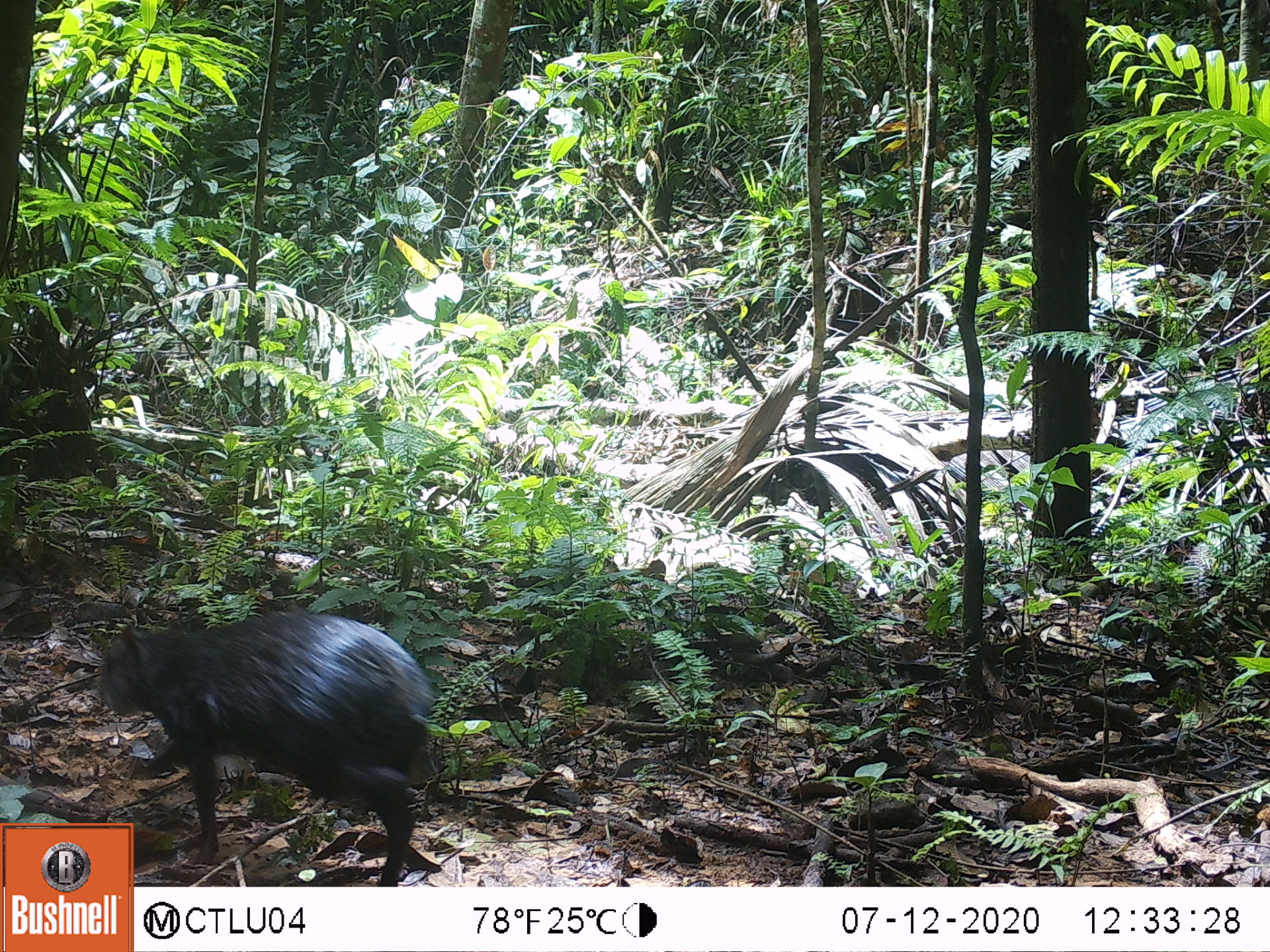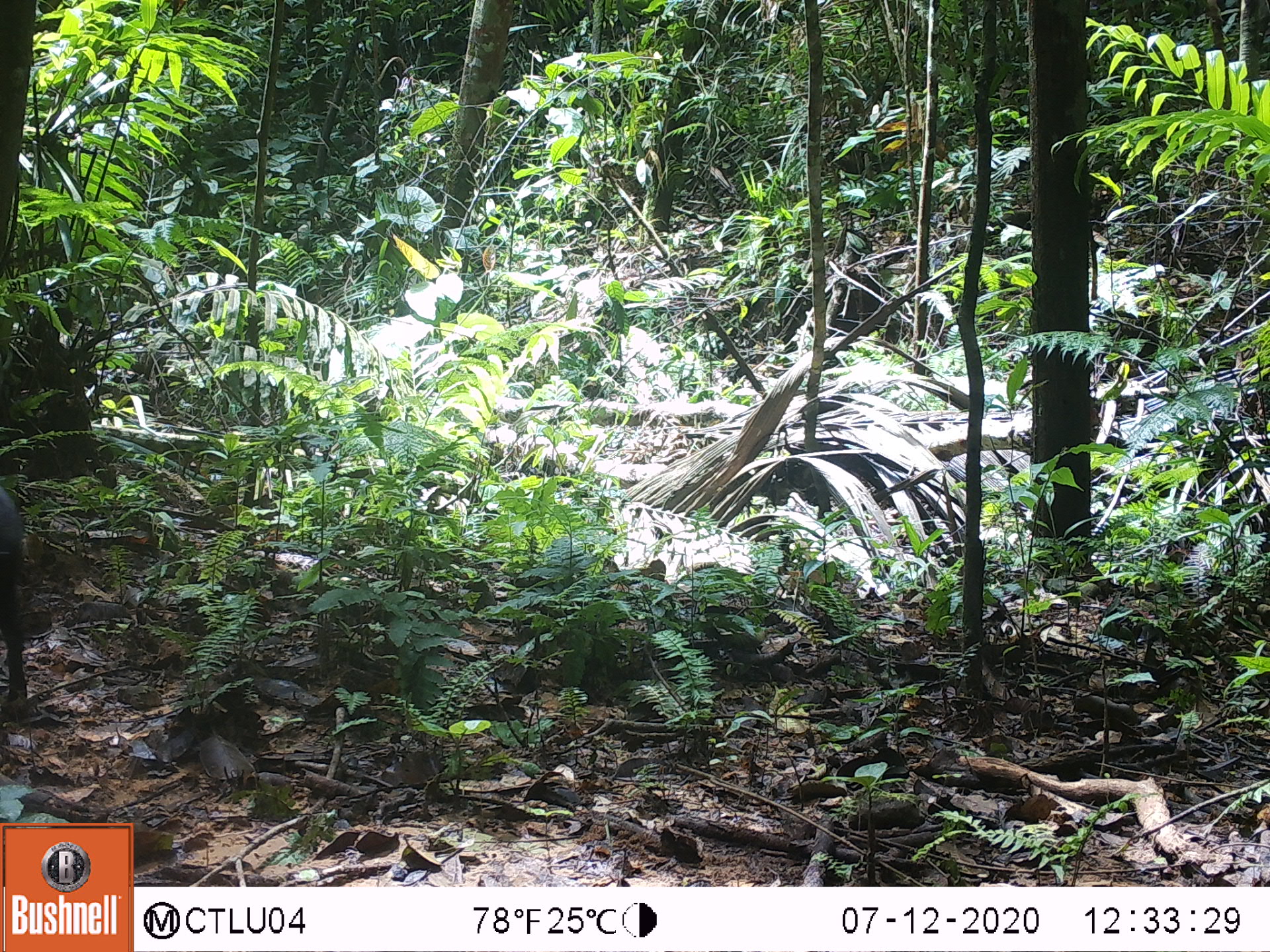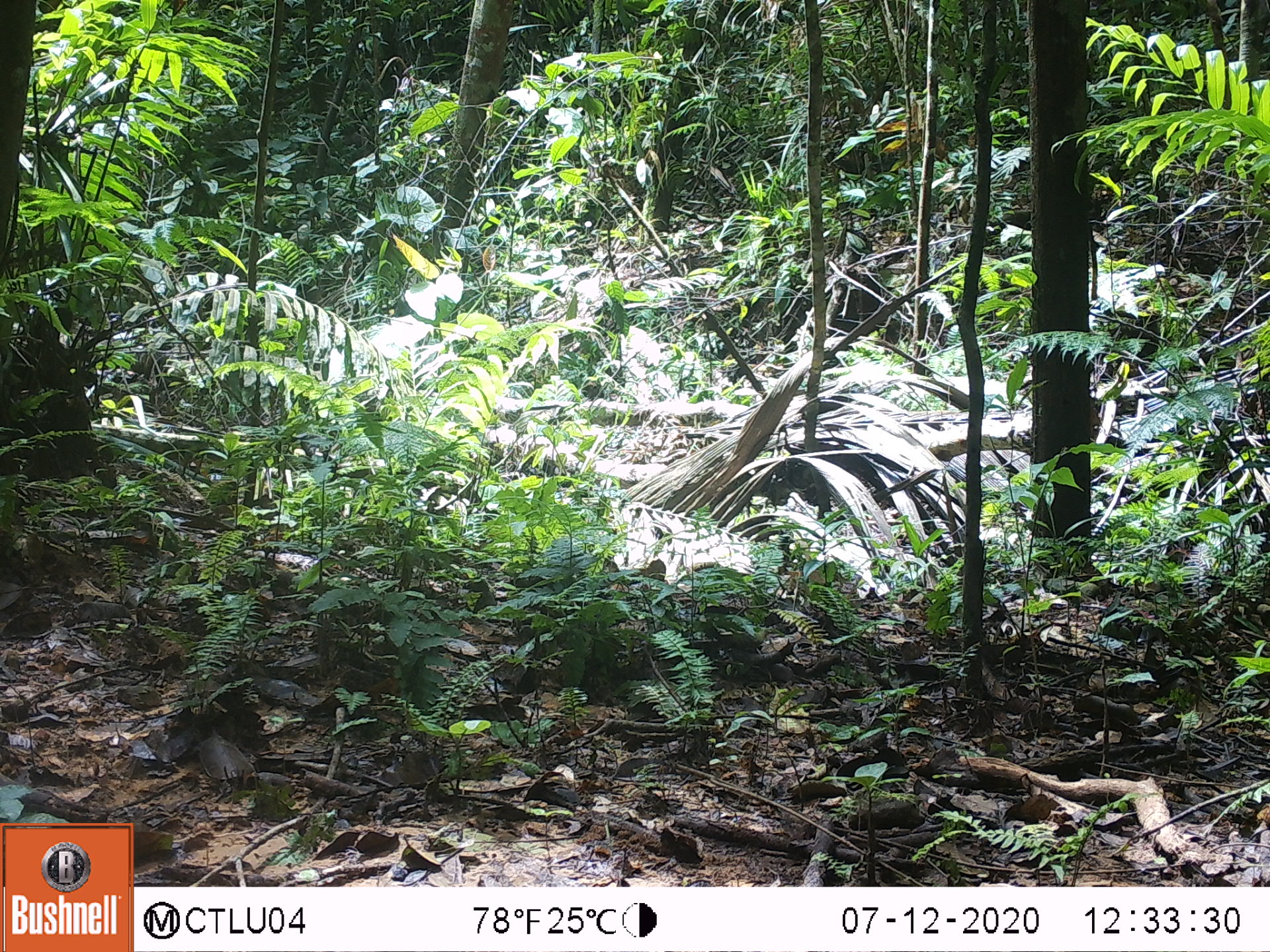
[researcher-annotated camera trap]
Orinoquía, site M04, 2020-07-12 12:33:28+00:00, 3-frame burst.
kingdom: Animalia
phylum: Chordata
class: Mammalia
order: Rodentia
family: Dasyproctidae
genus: Dasyprocta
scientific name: Dasyprocta fuliginosa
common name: black agouti